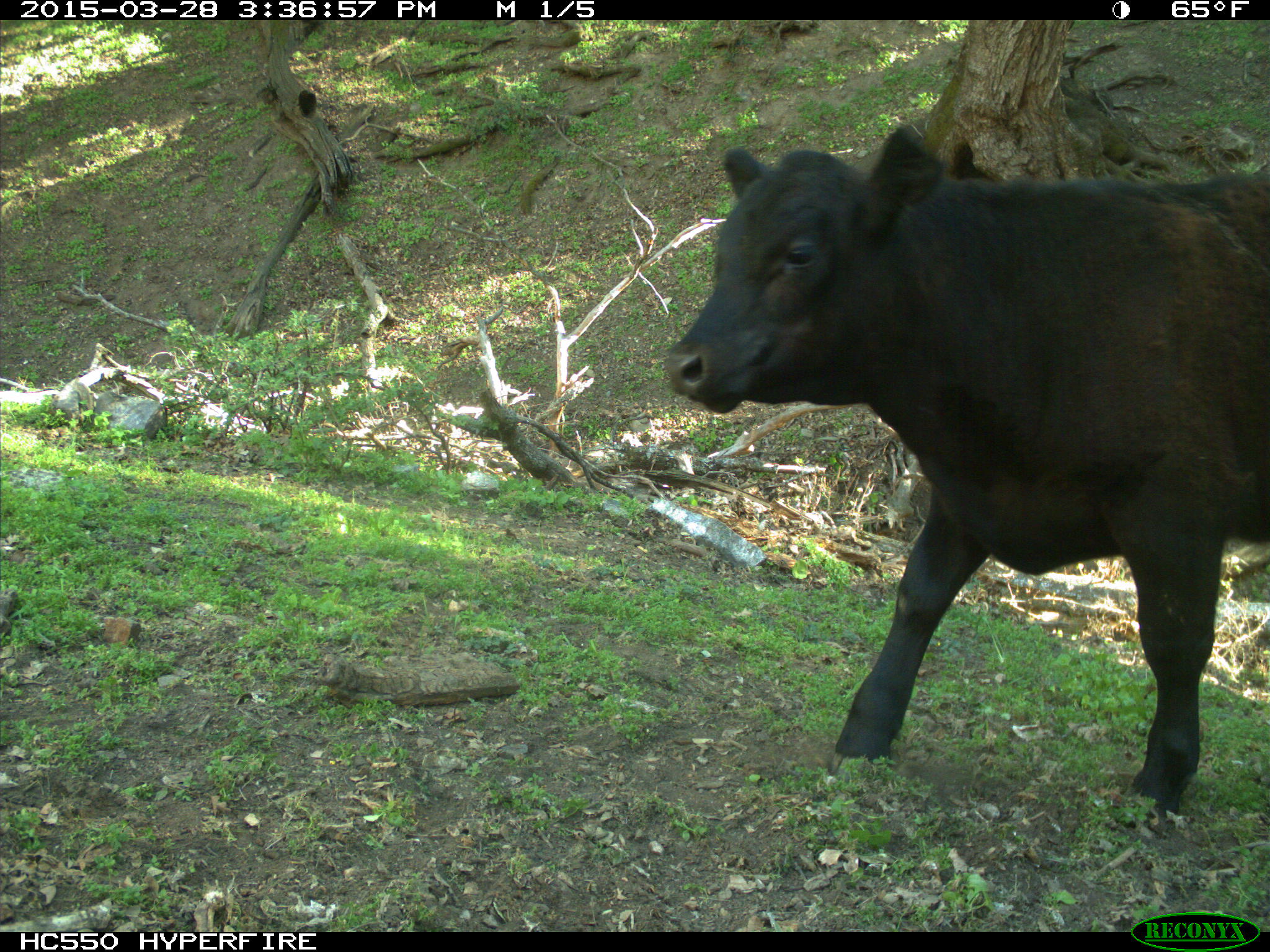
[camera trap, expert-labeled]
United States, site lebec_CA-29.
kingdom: Animalia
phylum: Chordata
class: Mammalia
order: Artiodactyla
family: Bovidae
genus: Bos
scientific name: Bos taurus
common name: domestic cow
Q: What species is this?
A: Bos taurus (domestic cow).